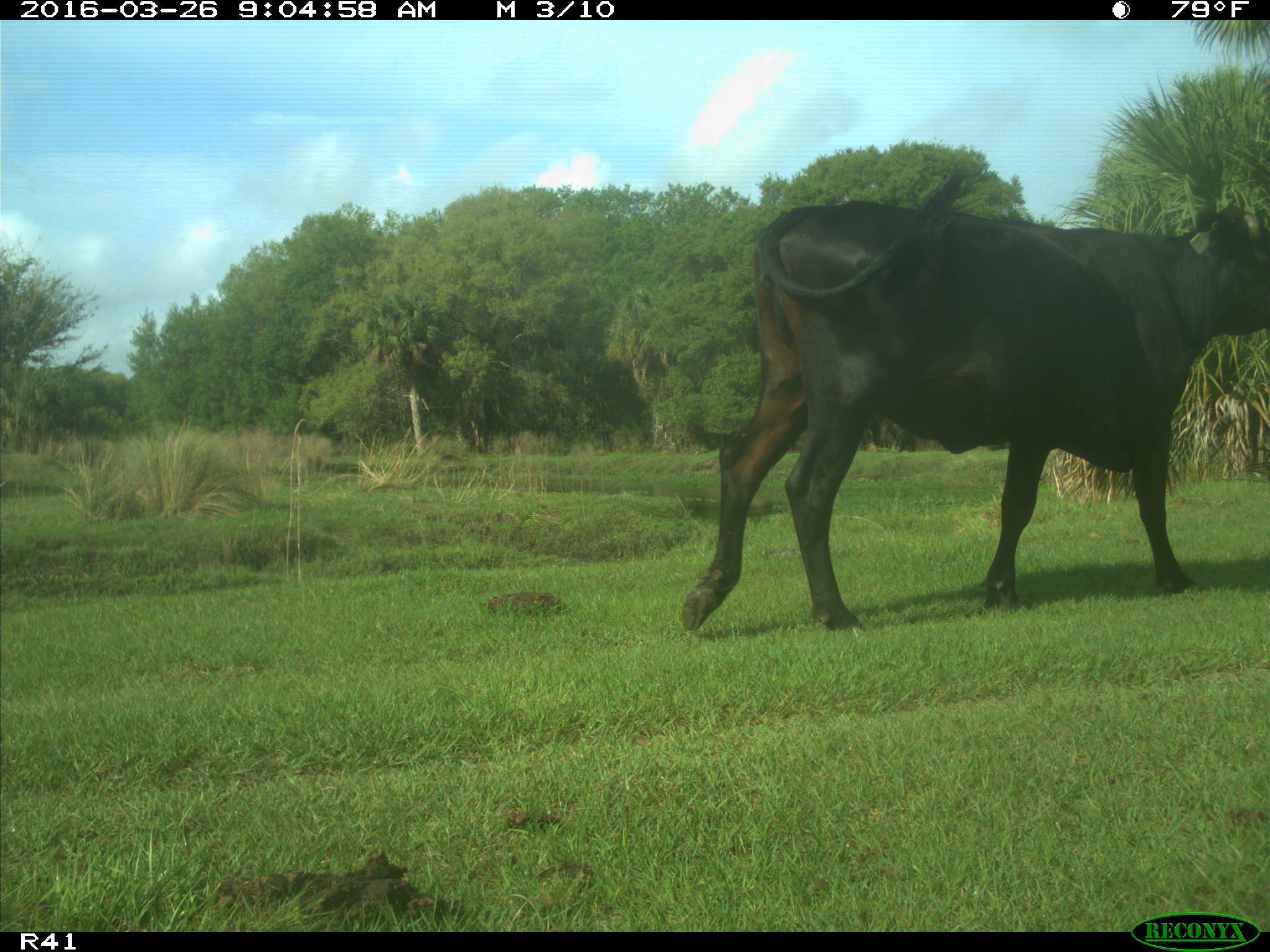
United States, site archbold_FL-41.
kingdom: Animalia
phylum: Chordata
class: Mammalia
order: Artiodactyla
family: Bovidae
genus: Bos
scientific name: Bos taurus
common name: domestic cow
Bos taurus (domestic cow).